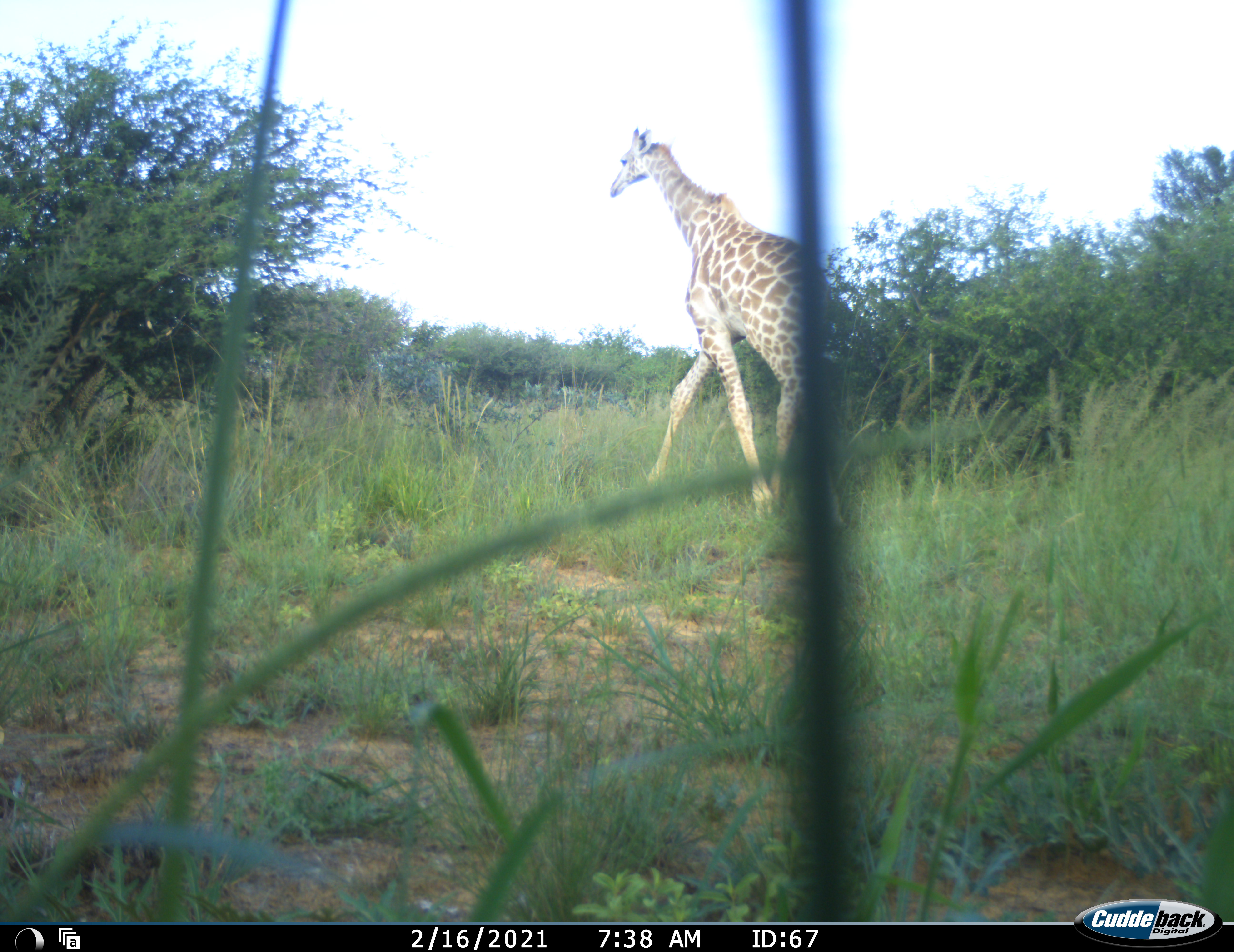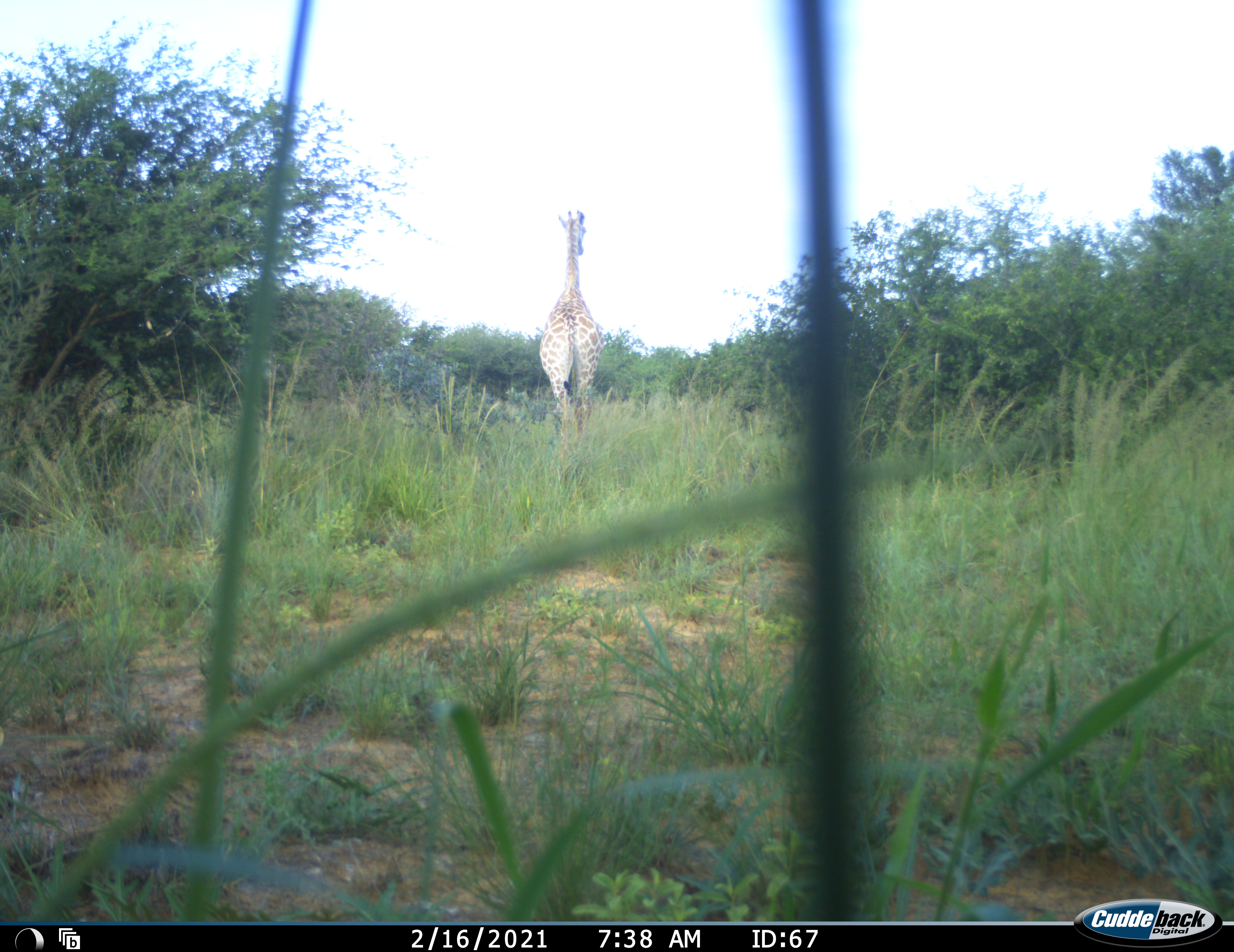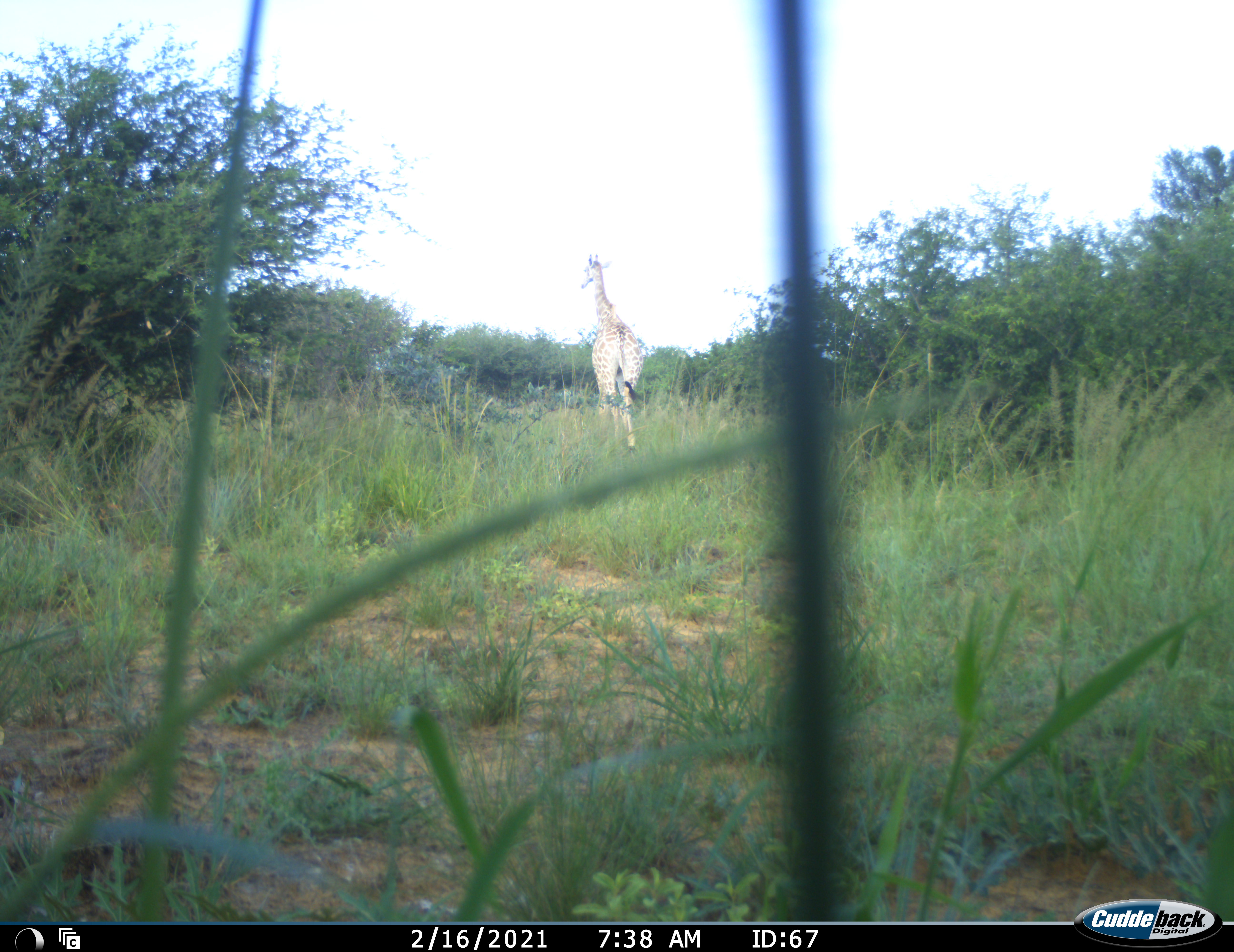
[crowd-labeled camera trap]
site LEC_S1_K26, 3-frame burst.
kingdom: Animalia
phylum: Chordata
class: Mammalia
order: Artiodactyla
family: Giraffidae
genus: Giraffa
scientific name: Giraffa camelopardalis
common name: giraffe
Giraffe (Giraffa camelopardalis), count 1. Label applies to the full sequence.